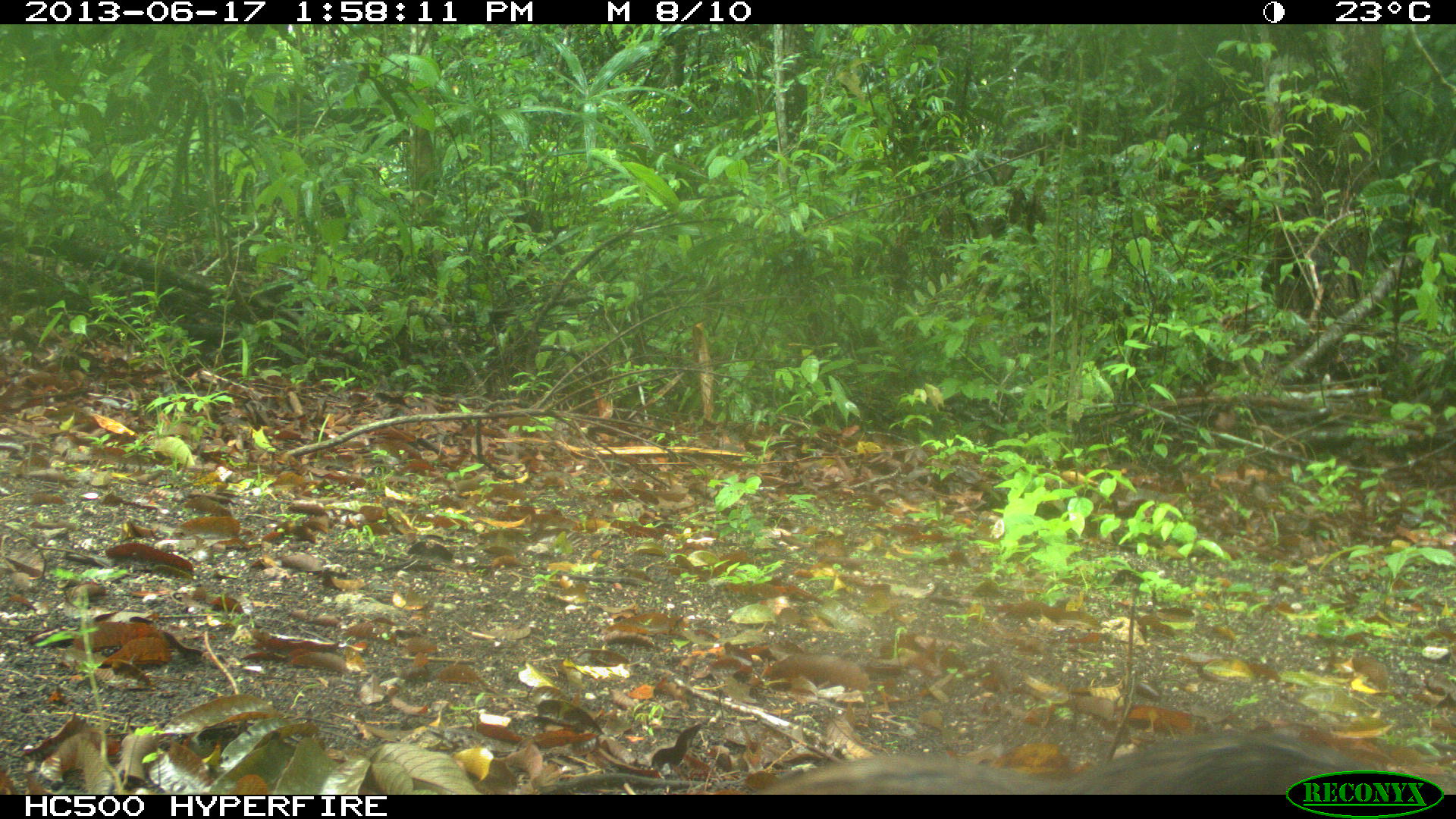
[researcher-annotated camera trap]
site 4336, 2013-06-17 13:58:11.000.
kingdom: Animalia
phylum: Chordata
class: Aves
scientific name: Aves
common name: birds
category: unknown raptor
Unknown raptor (birds) (Aves), count 1.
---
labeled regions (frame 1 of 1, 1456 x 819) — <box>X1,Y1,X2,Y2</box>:
unknown raptor: <box>748,732,1456,793</box>